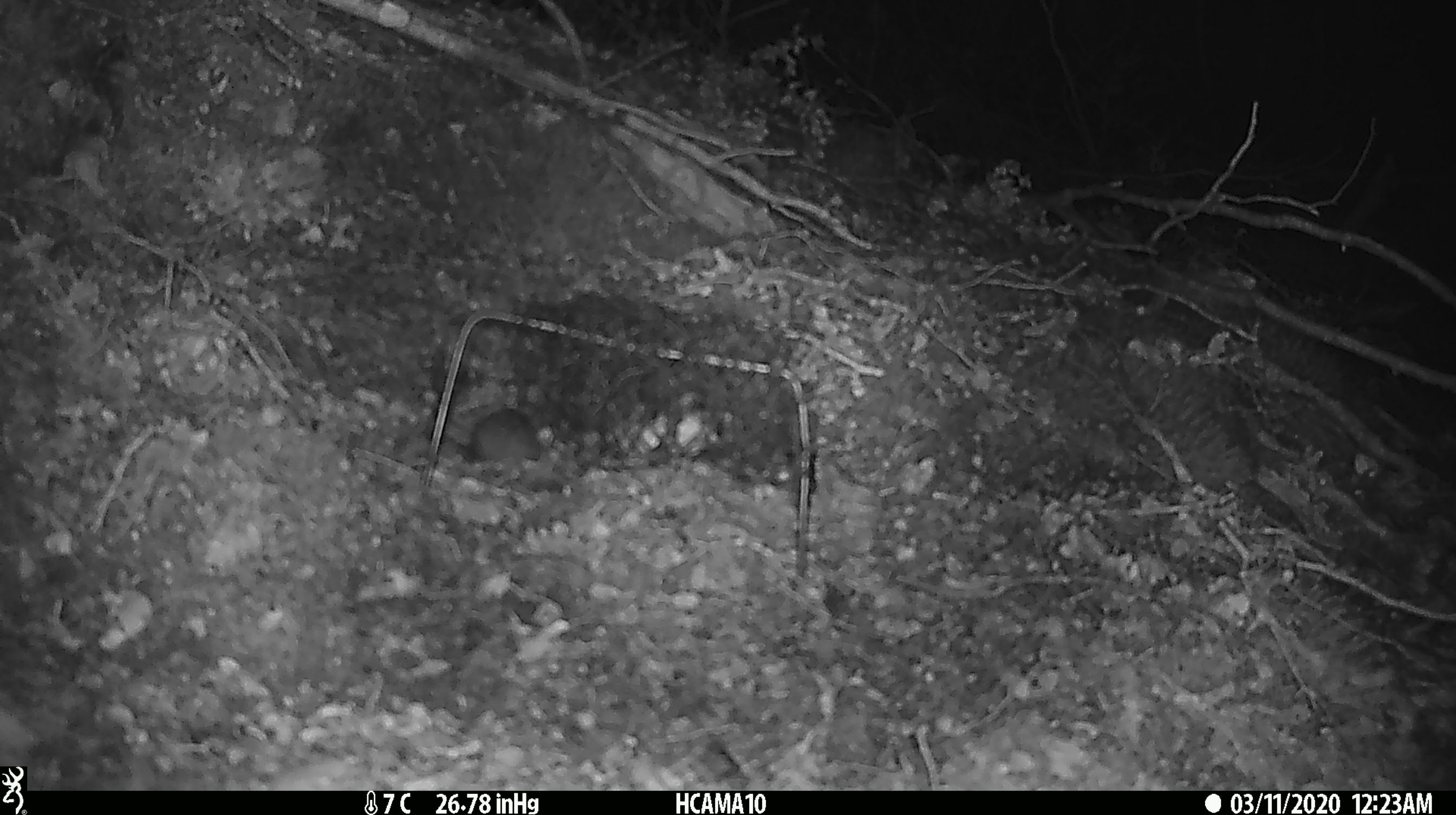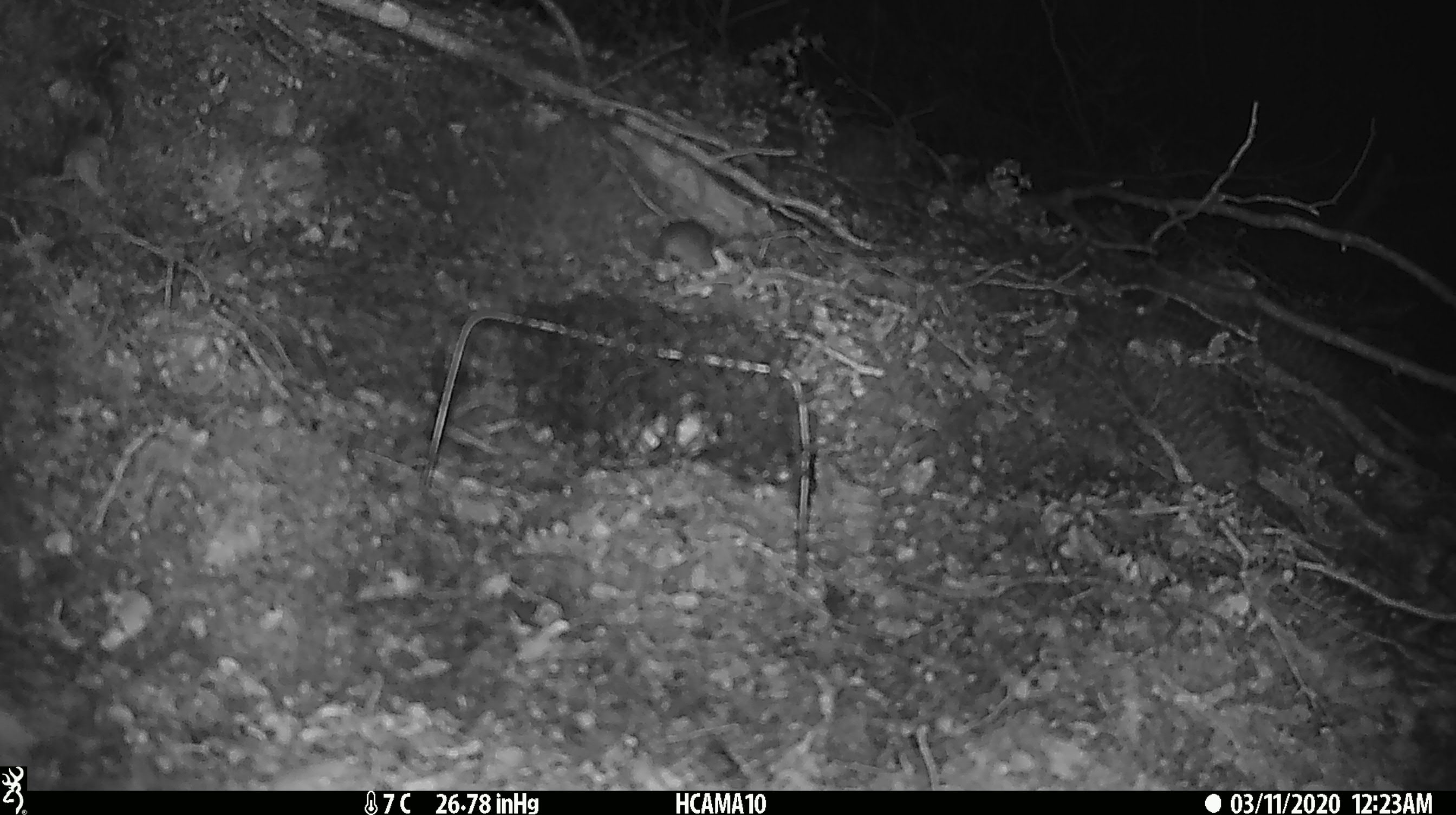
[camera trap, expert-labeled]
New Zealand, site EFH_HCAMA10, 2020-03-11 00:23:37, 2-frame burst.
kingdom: Animalia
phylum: Chordata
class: Mammalia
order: Rodentia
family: Muridae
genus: Mus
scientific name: Mus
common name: mouse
Mouse (Mus).